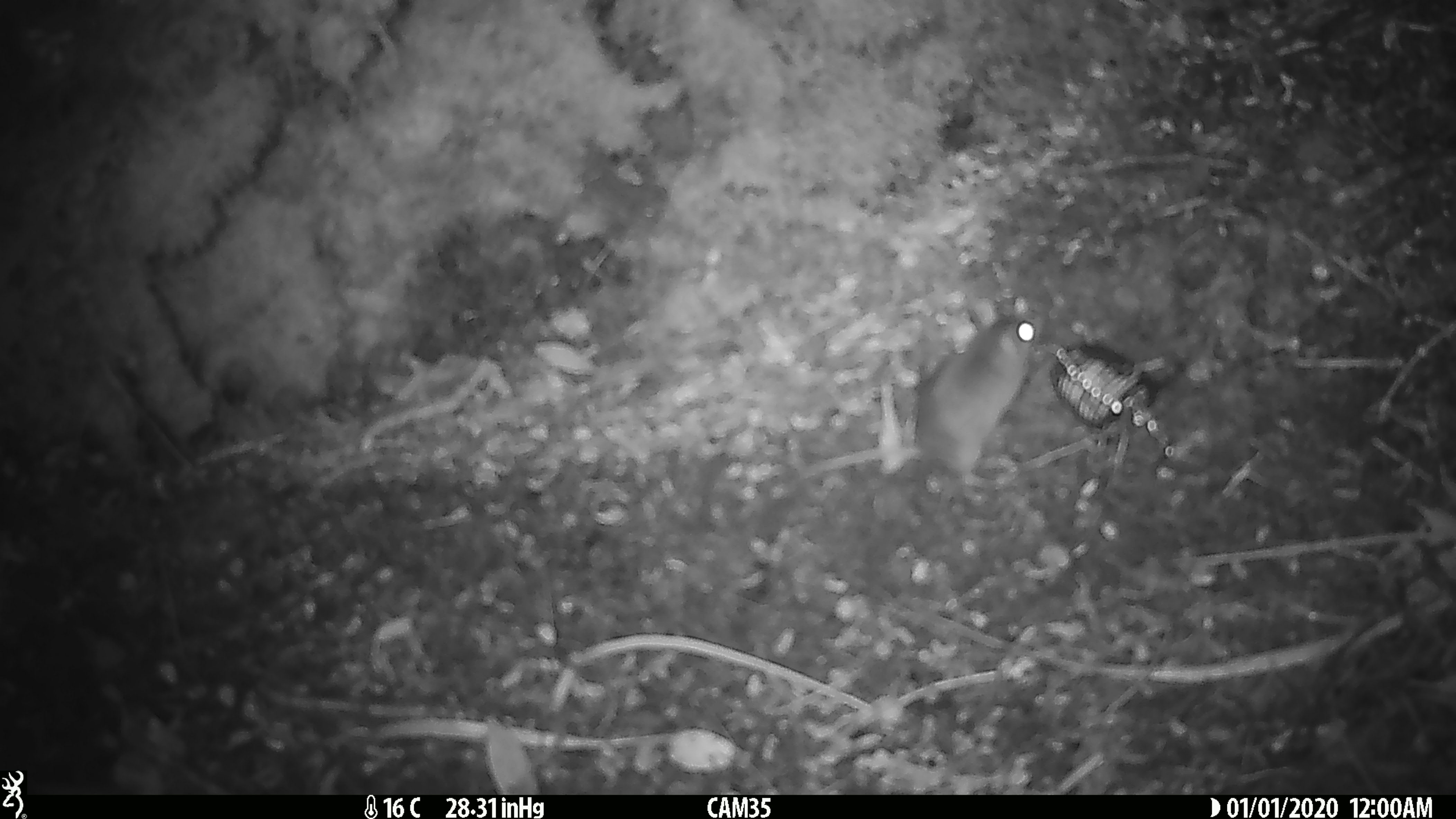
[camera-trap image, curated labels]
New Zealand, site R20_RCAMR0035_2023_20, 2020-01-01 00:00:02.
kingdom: Animalia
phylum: Chordata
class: Mammalia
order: Rodentia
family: Muridae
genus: Mus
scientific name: Mus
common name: mouse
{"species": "mouse (Mus)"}